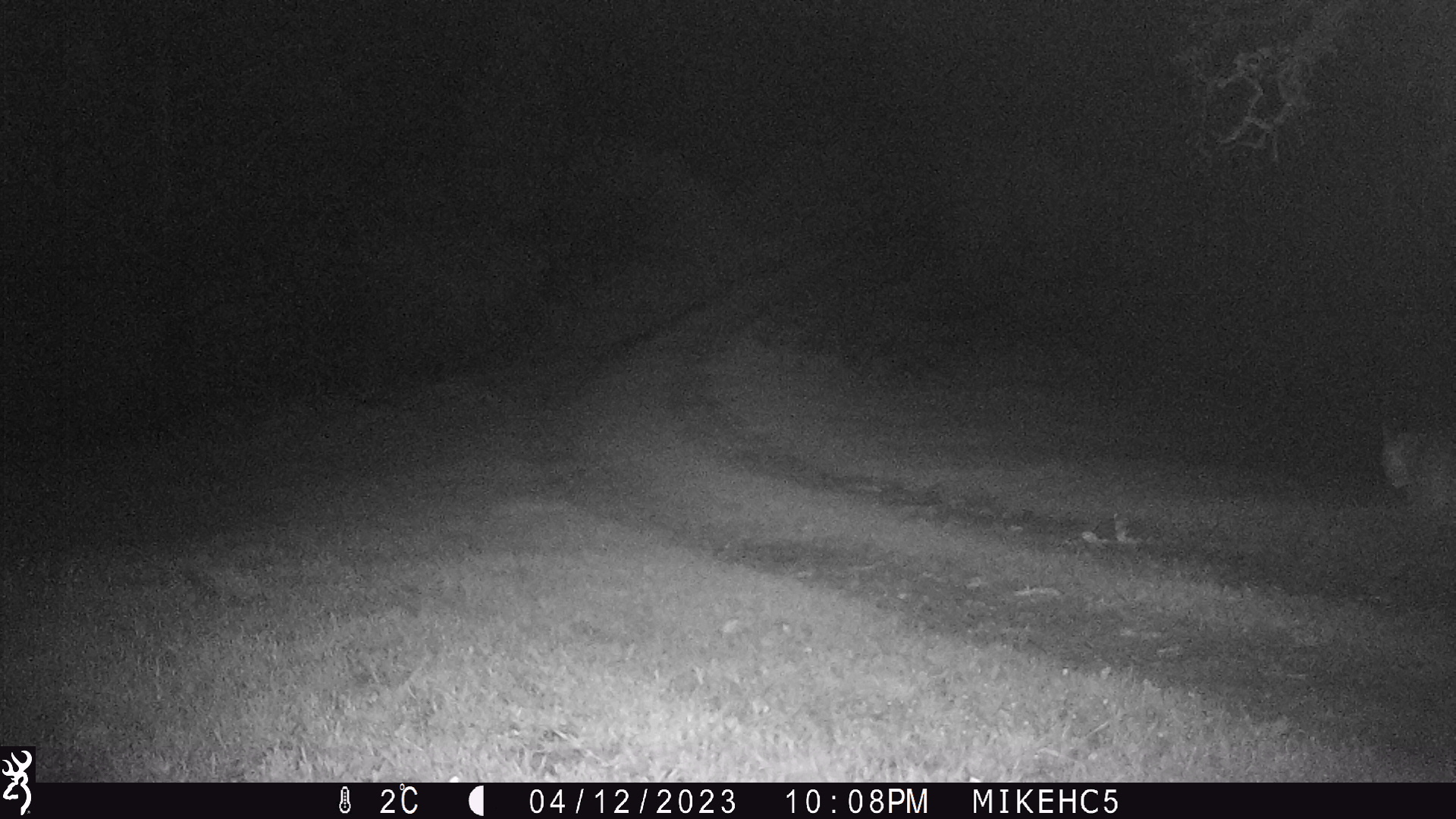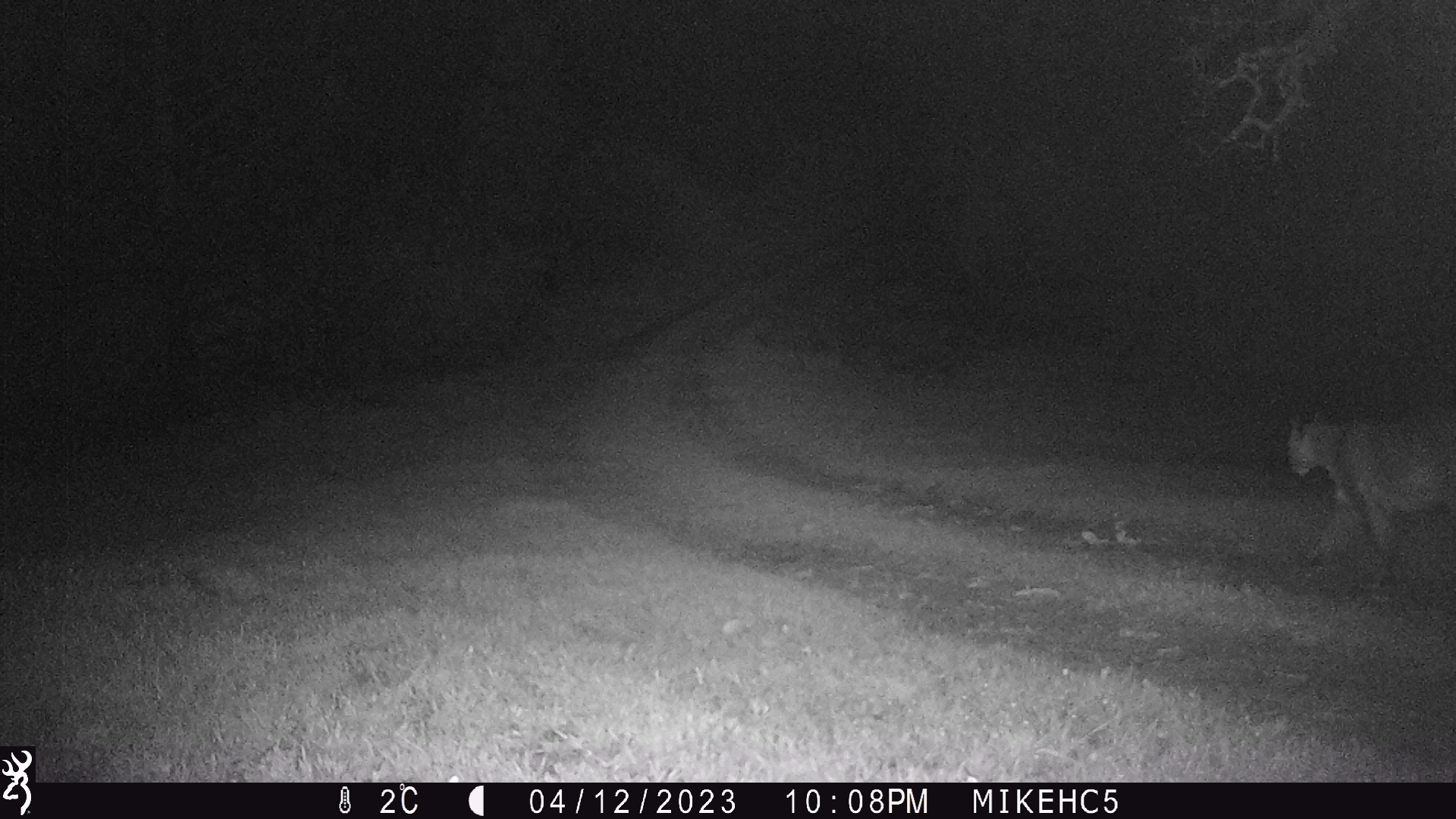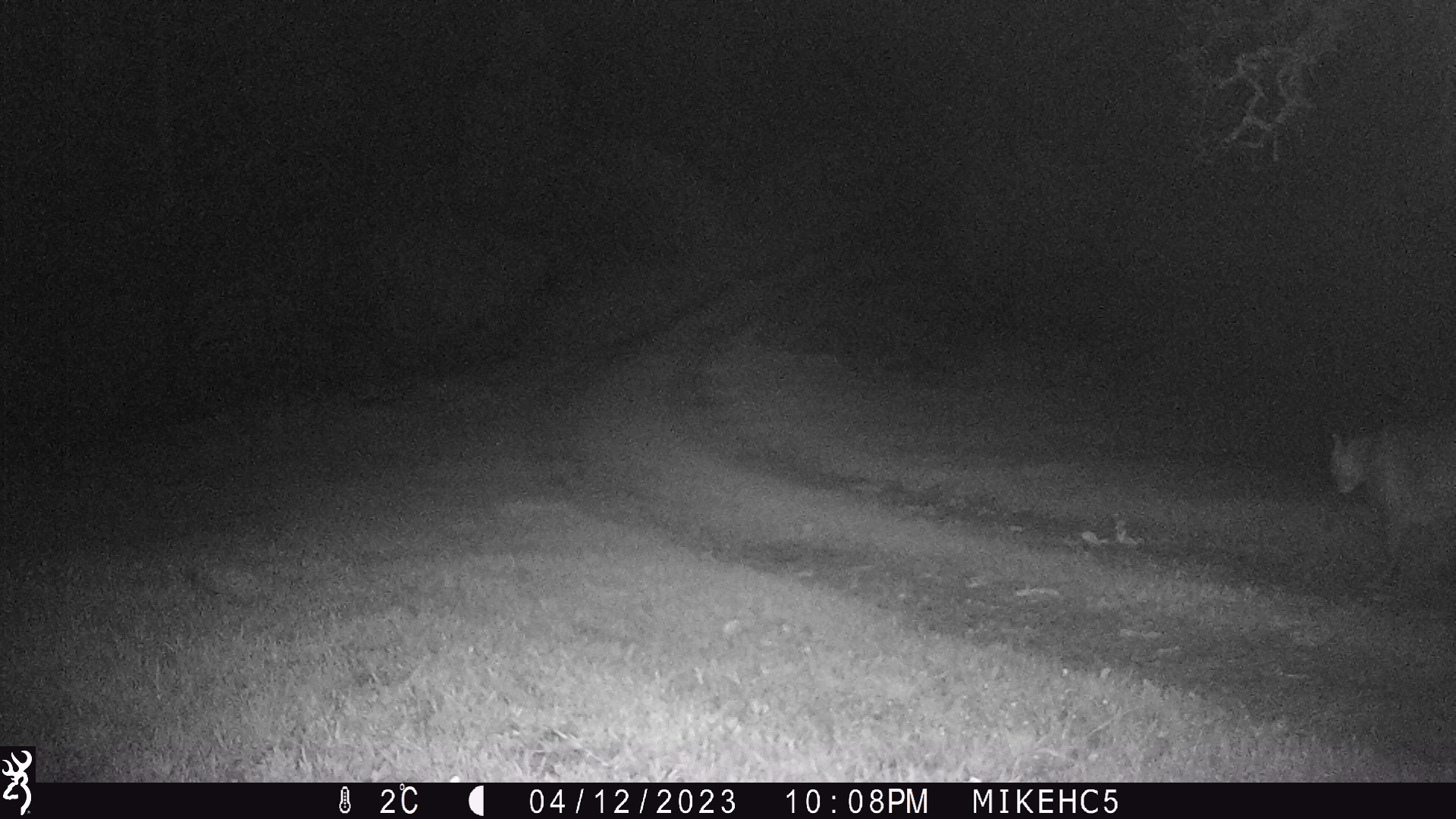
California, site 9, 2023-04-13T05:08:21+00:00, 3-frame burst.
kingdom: Animalia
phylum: Chordata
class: Mammalia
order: Carnivora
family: Felidae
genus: Puma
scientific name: Puma concolor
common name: puma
Puma (Puma concolor).